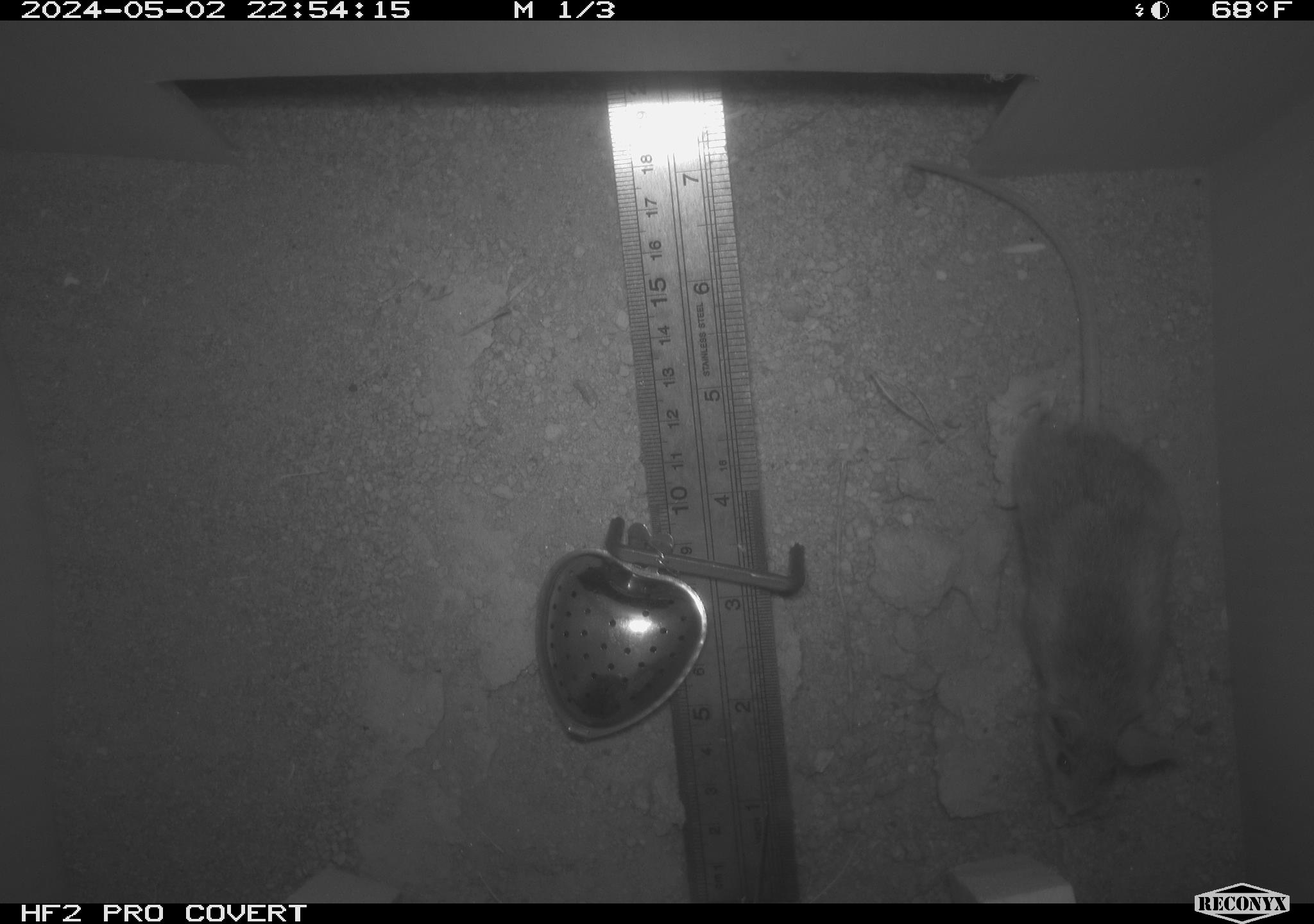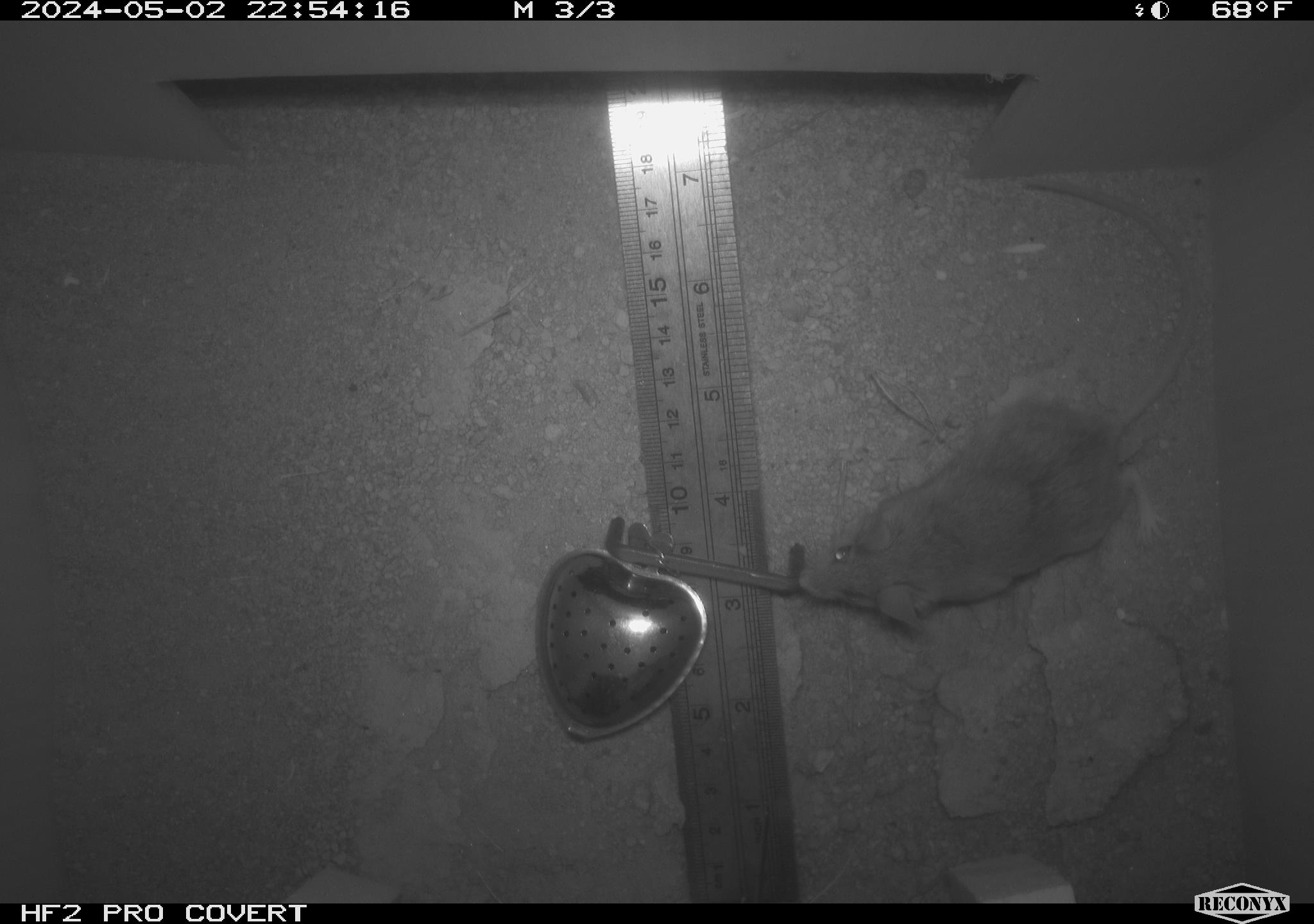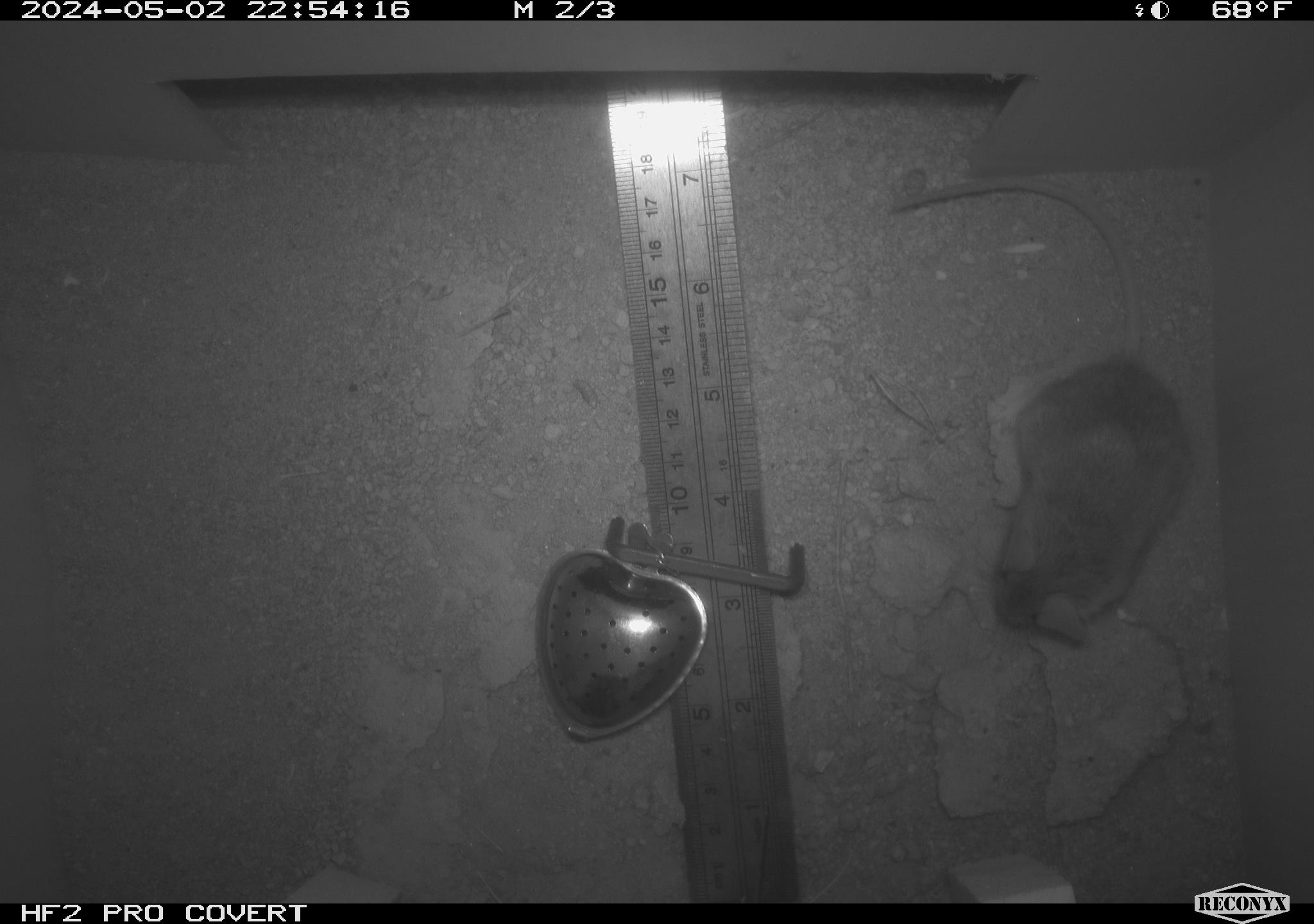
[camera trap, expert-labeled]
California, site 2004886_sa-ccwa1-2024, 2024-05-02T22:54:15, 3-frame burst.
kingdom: Animalia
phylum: Chordata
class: Mammalia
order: Rodentia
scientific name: Rodentia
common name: mouse species